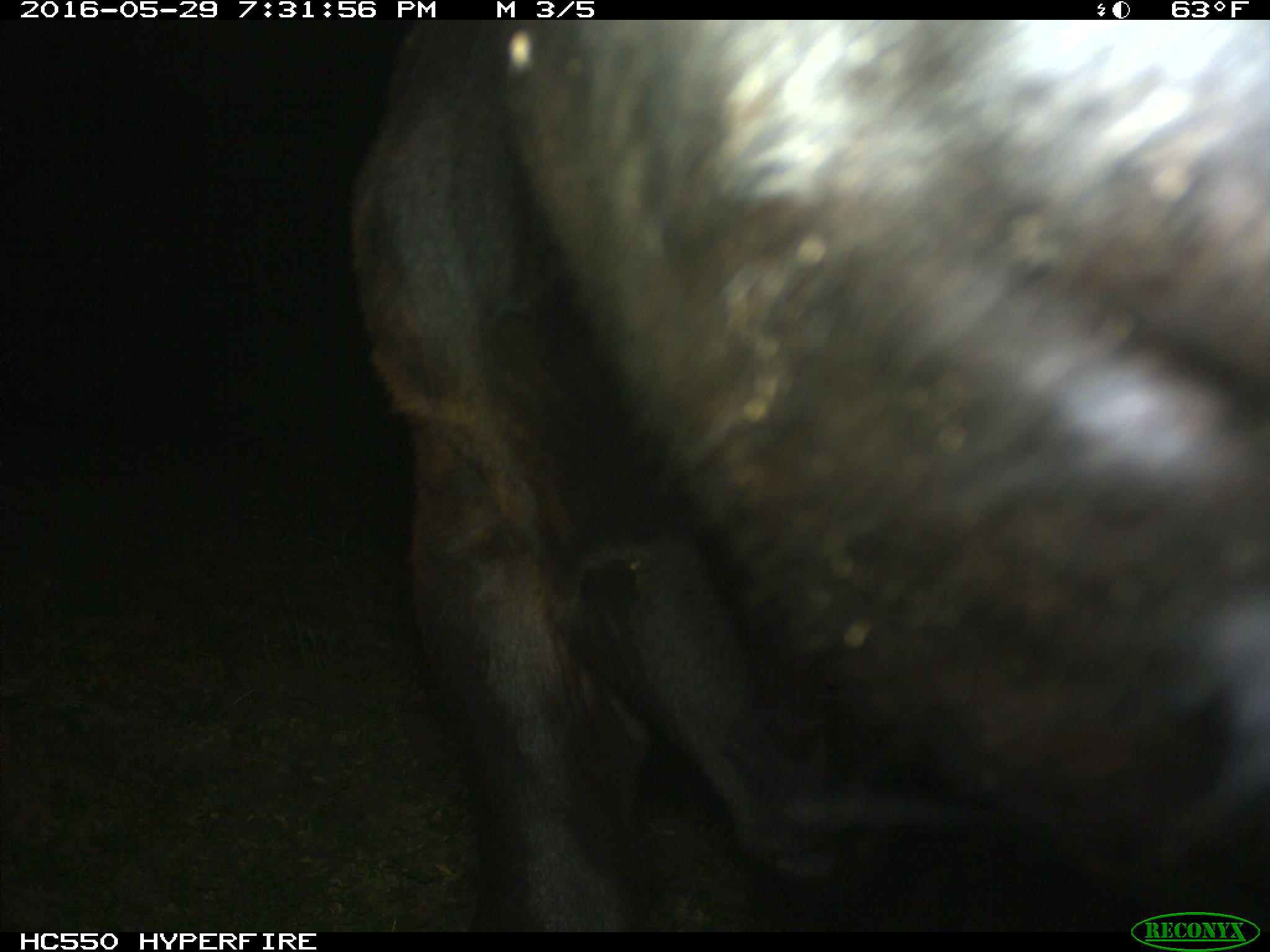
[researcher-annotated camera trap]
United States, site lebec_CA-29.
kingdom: Animalia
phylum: Chordata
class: Mammalia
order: Artiodactyla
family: Bovidae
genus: Bos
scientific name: Bos taurus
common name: domestic cow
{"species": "Bos taurus (domestic cow)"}